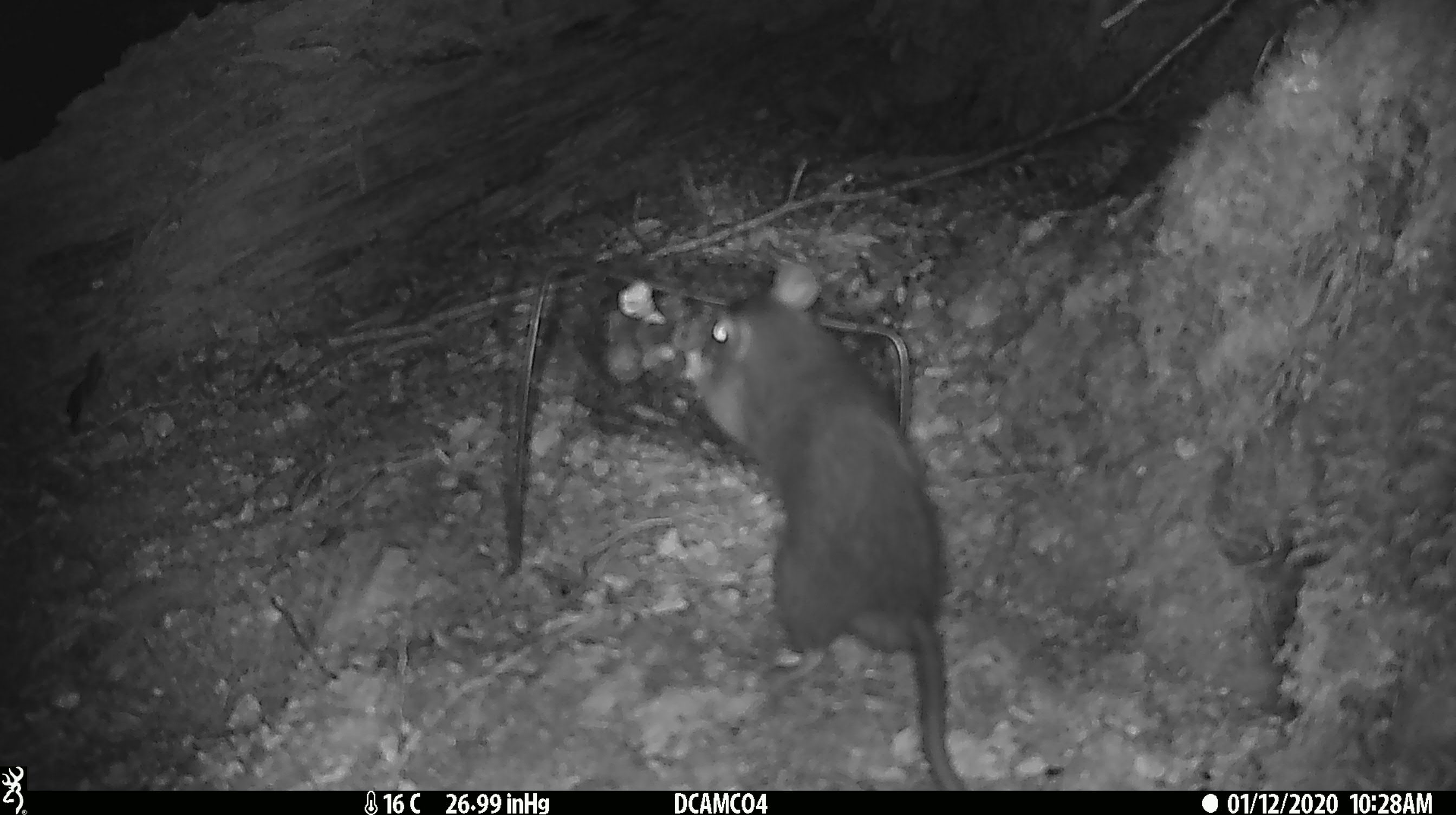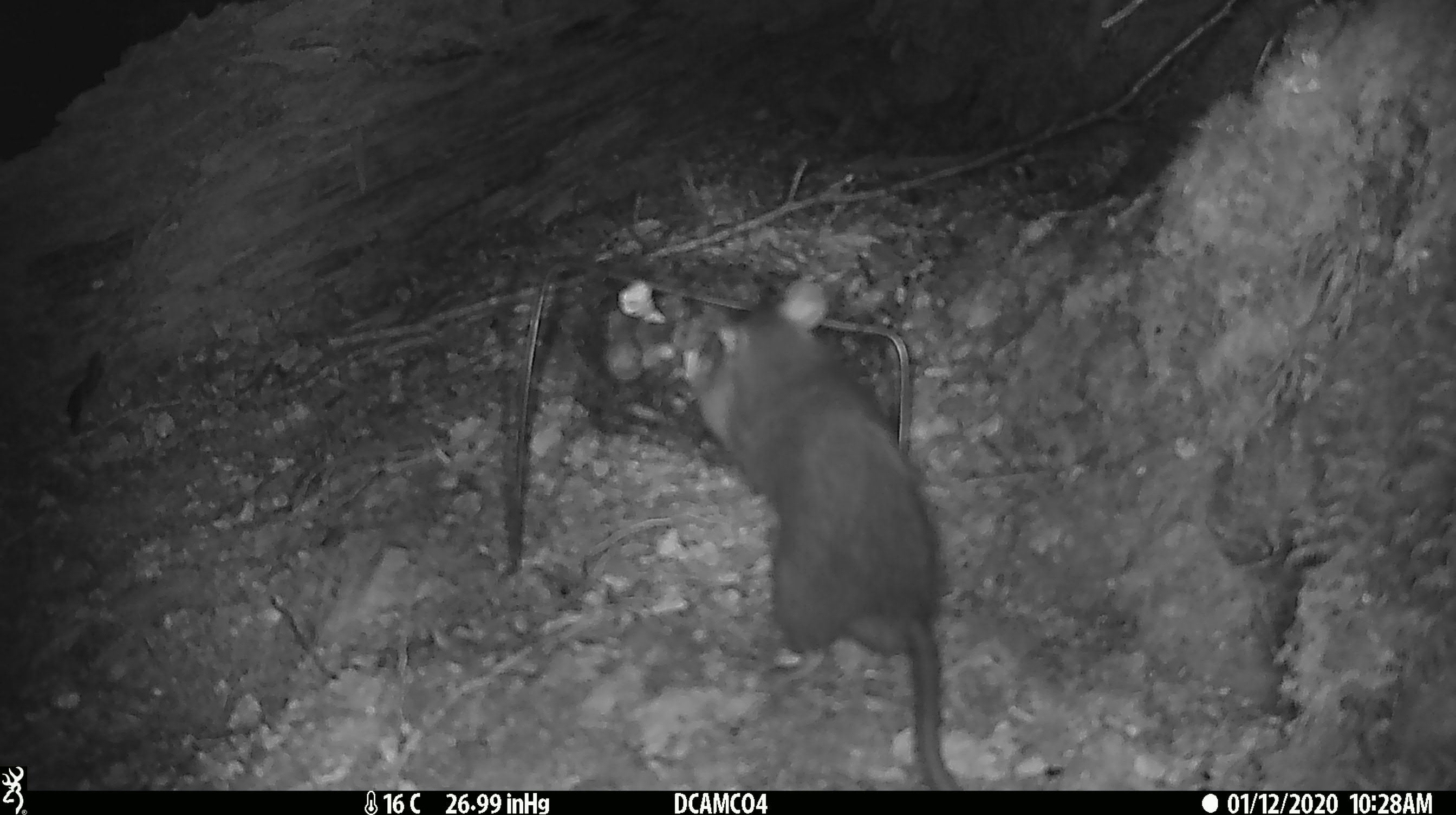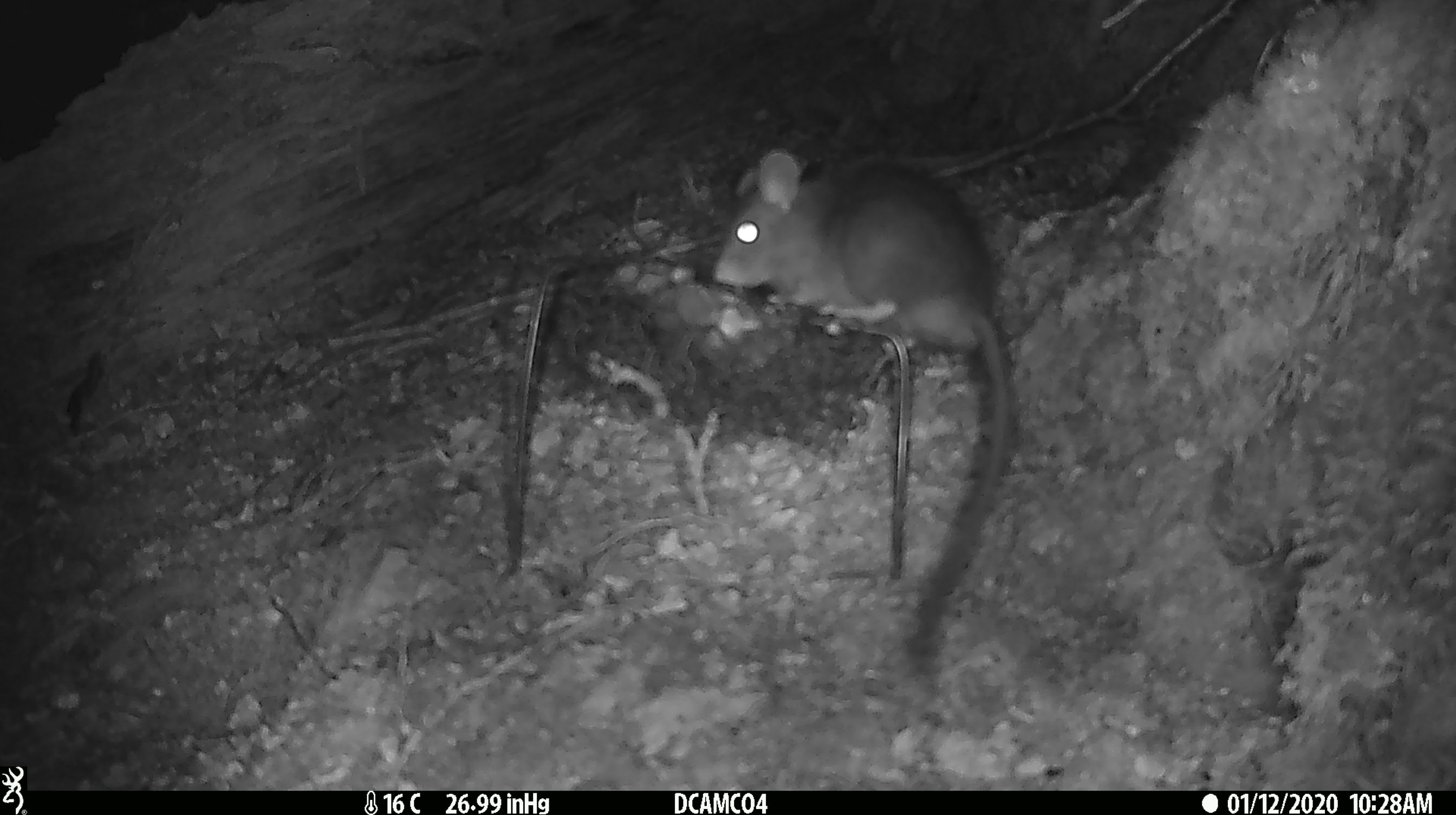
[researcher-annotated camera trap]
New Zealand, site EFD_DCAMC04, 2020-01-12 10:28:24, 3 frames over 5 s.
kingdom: Animalia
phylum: Chordata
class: Mammalia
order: Rodentia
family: Muridae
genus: Rattus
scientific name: Rattus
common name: rat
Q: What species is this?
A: Rat (Rattus).